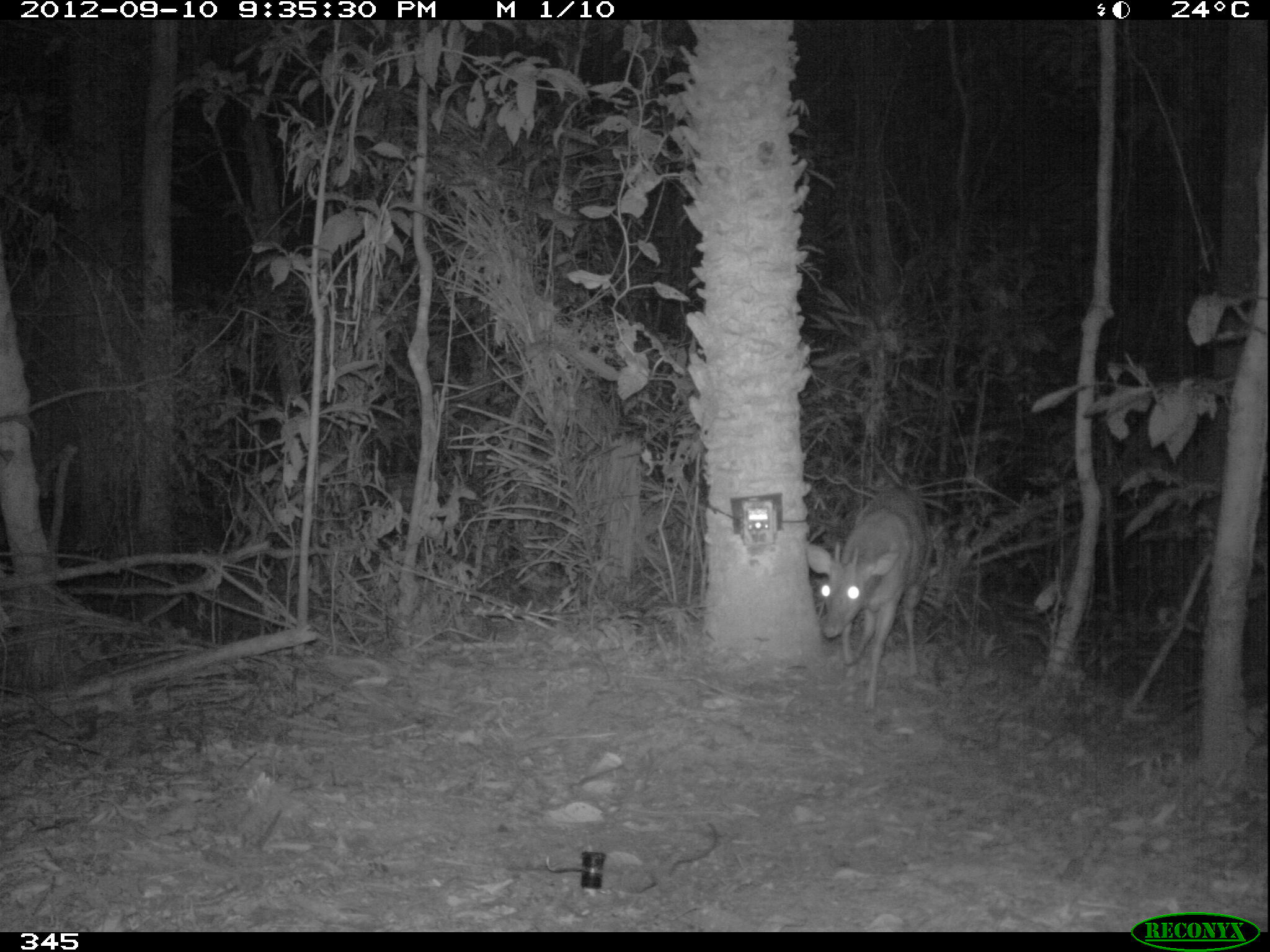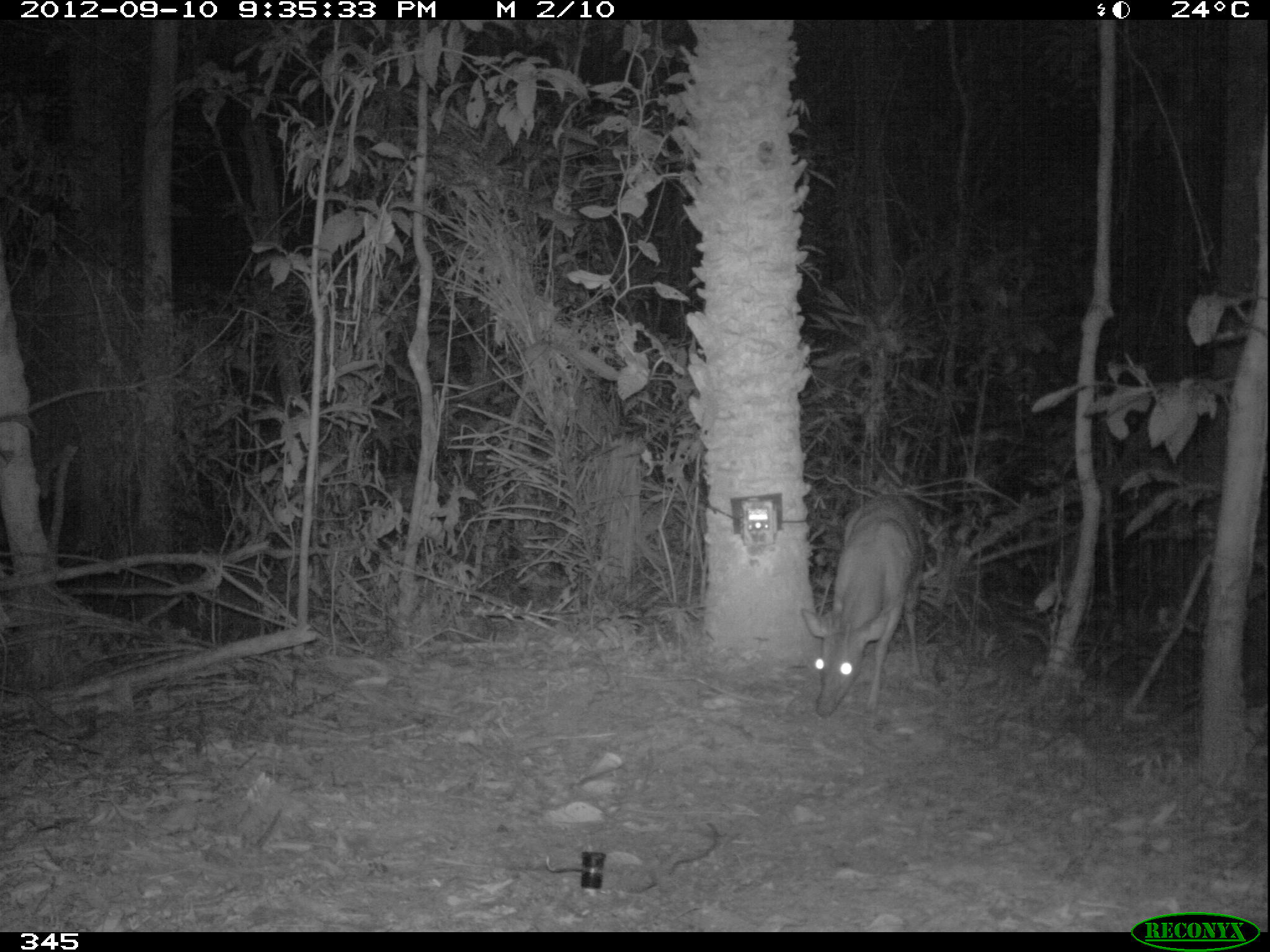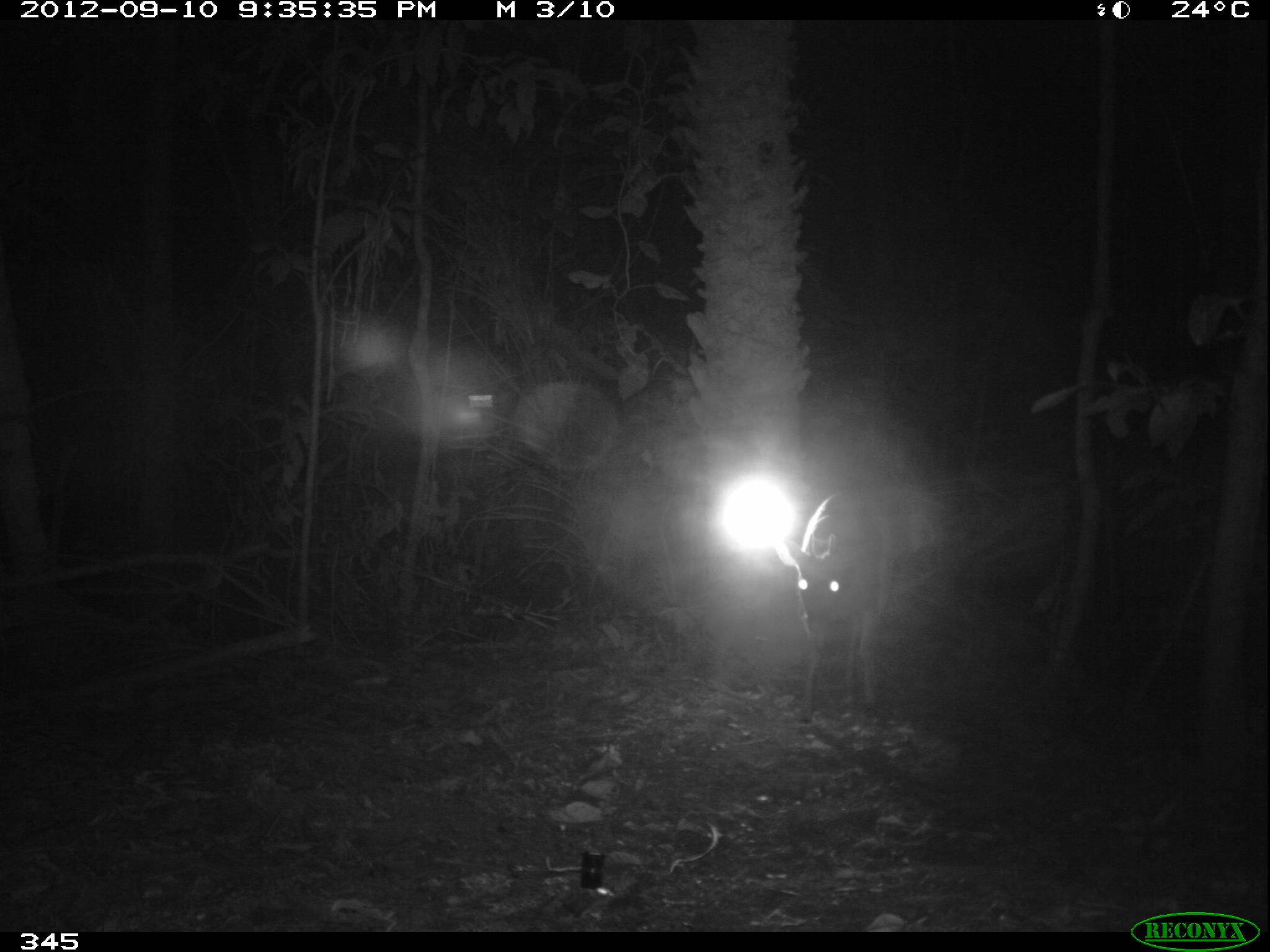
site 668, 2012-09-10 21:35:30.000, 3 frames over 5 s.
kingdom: Animalia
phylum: Chordata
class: Mammalia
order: Artiodactyla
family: Cervidae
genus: Mazama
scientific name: Mazama americana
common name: red brocket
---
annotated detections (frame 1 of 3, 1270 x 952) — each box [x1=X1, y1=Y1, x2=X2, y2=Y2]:
mazama americana: [x1=807, y1=488, x2=931, y2=709]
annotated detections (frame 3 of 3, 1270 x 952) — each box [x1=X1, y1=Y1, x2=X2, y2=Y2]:
mazama americana: [x1=789, y1=492, x2=892, y2=723]